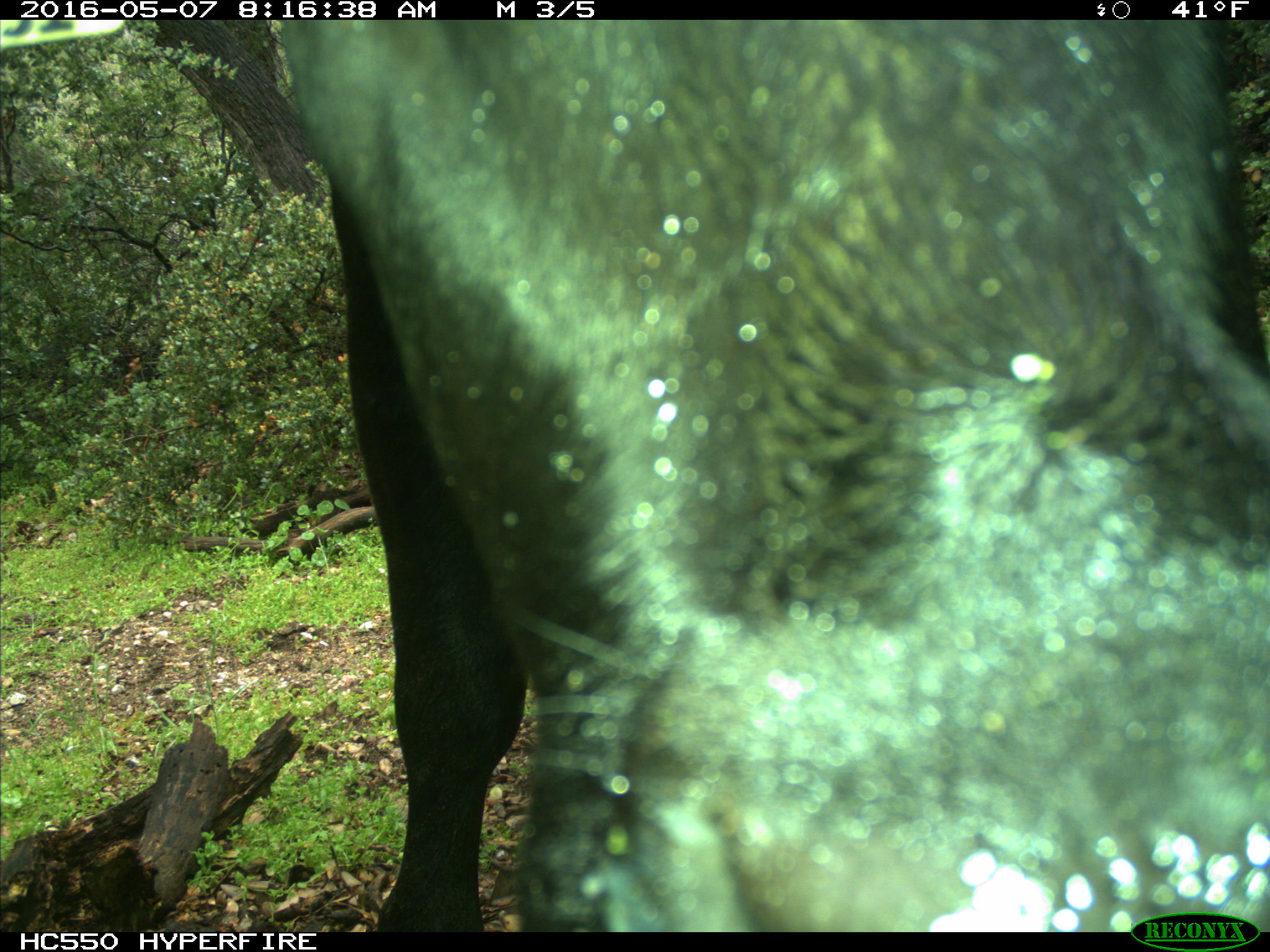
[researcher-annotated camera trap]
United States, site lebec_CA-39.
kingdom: Animalia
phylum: Chordata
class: Mammalia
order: Artiodactyla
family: Bovidae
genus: Bos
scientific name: Bos taurus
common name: domestic cow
Bos taurus (domestic cow).